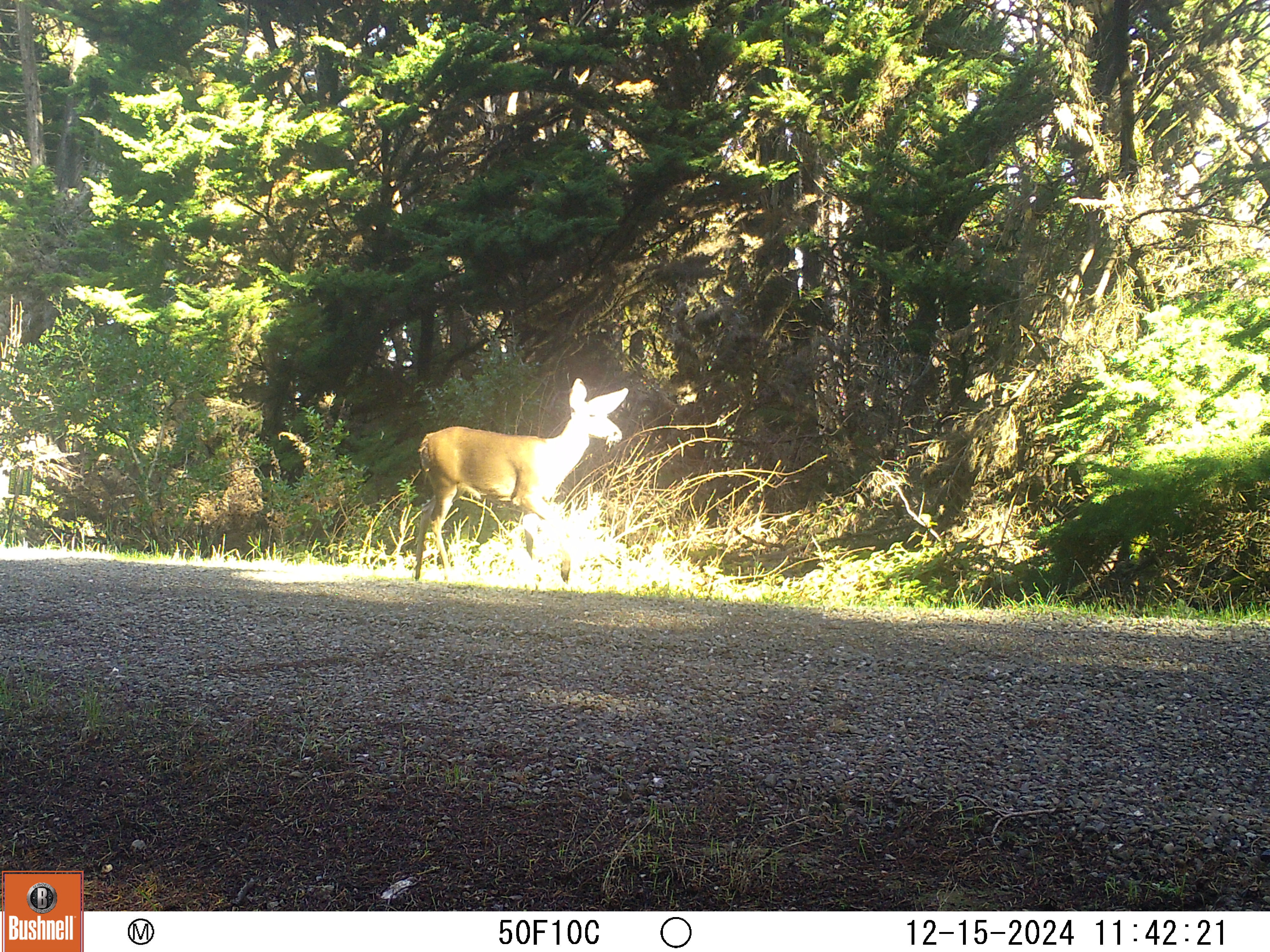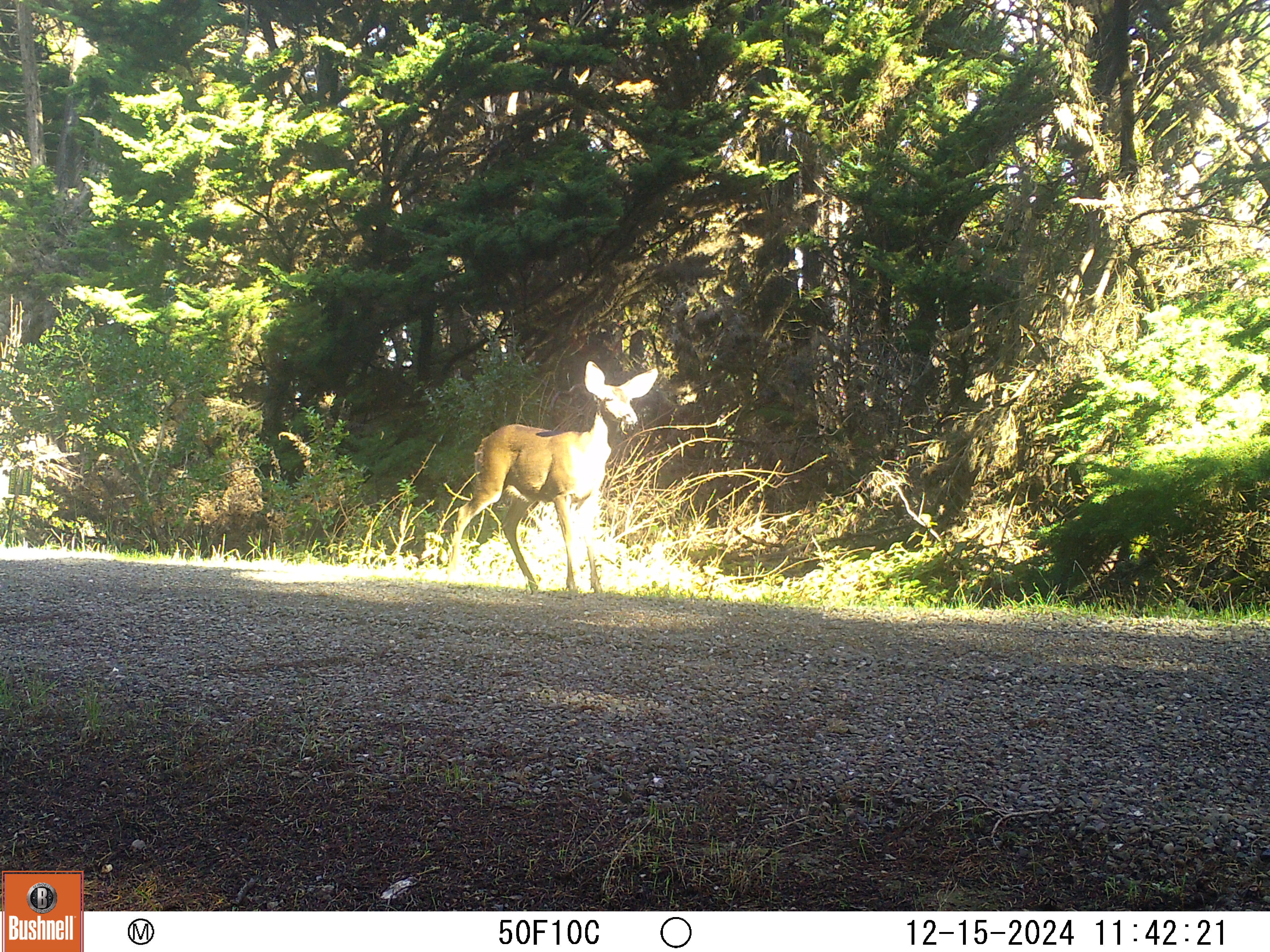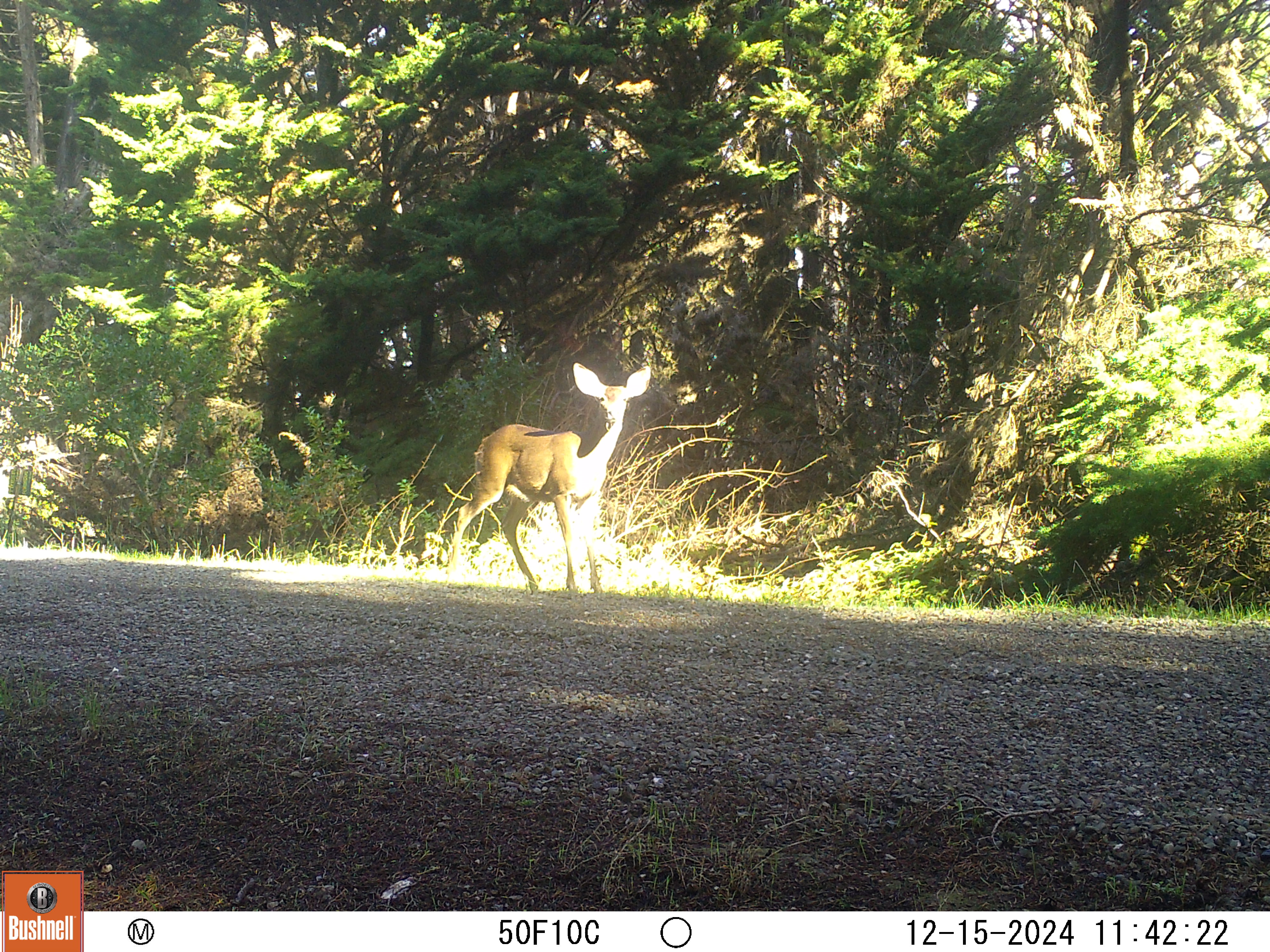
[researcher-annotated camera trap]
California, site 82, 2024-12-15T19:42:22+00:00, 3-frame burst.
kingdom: Animalia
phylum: Chordata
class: Mammalia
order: Artiodactyla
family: Cervidae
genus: Odocoileus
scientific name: Odocoileus hemionus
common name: mule deer